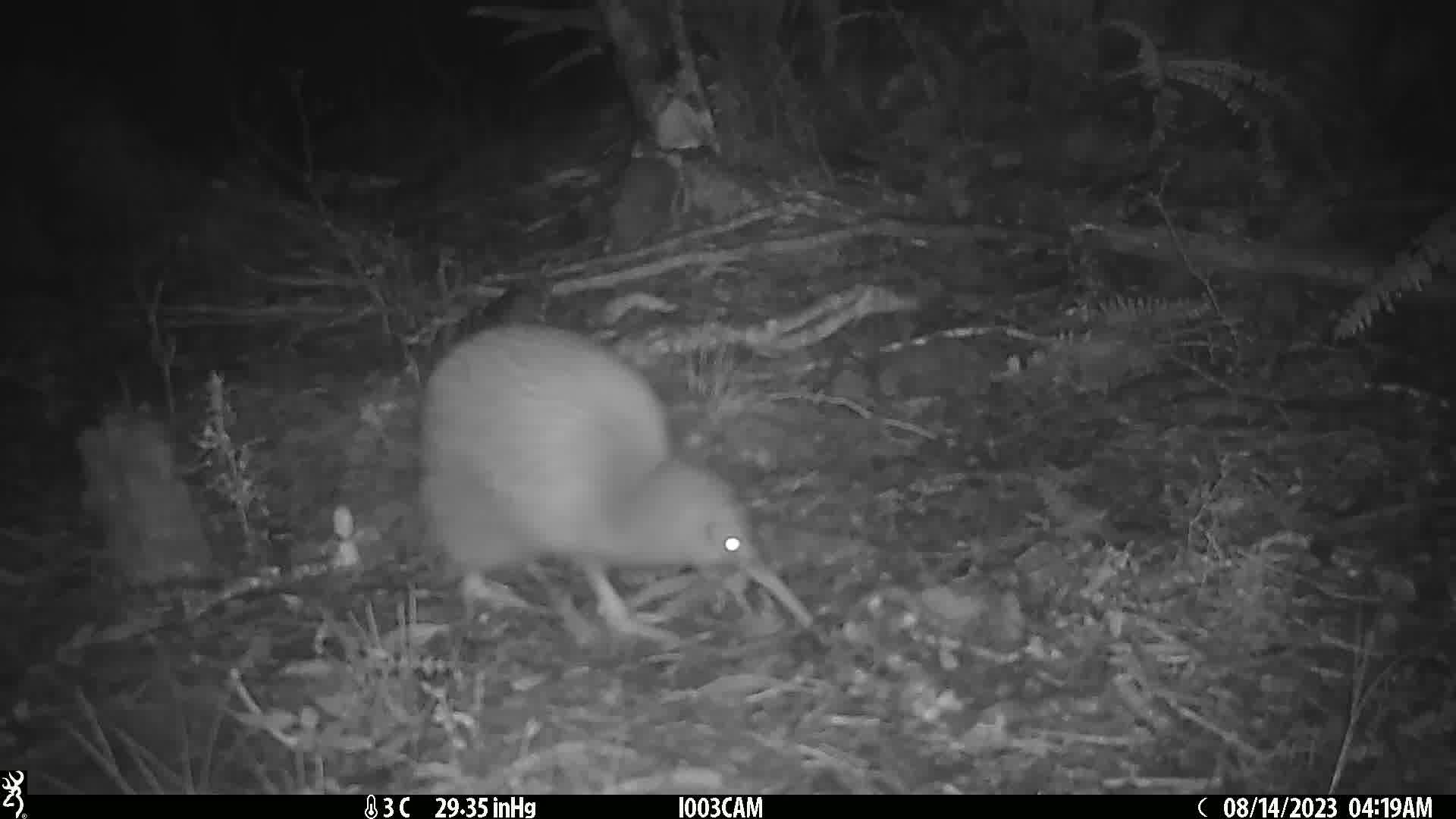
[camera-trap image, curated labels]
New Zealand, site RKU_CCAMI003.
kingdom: Animalia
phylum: Chordata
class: Aves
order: Apterygiformes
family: Apterygidae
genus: Apteryx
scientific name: Apteryx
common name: kiwi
Kiwi (Apteryx).